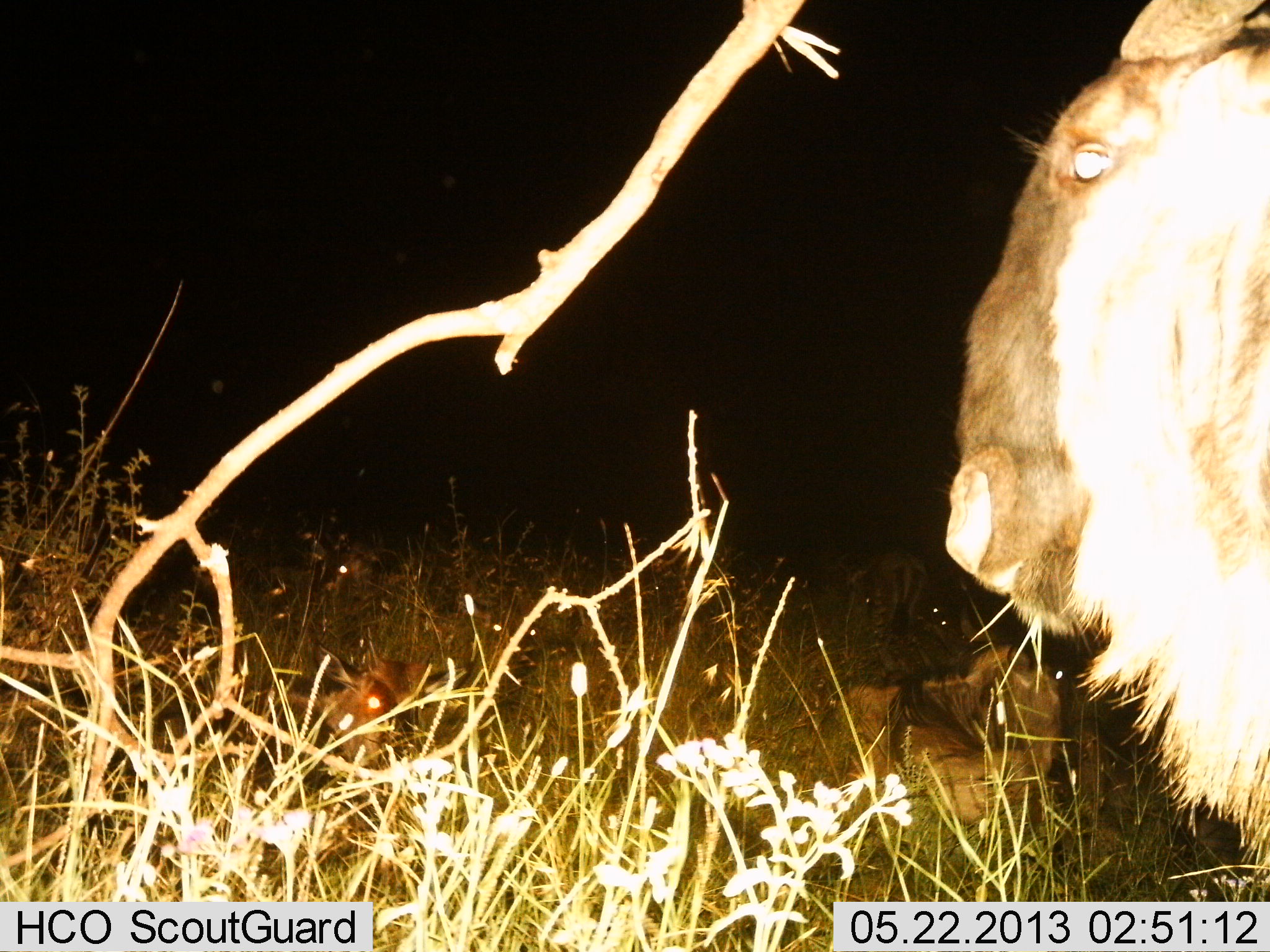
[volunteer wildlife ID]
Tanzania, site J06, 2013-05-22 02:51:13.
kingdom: Animalia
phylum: Chordata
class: Mammalia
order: Artiodactyla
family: Bovidae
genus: Connochaetes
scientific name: Connochaetes taurinus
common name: blue wildebeest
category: wildebeest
Wildebeest (blue wildebeest) (Connochaetes taurinus), count 2. Behavior (volunteer vote fractions): standing 76%, resting 71%, moving 0%, interacting 0%. Young present (vote fraction): 18%. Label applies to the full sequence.